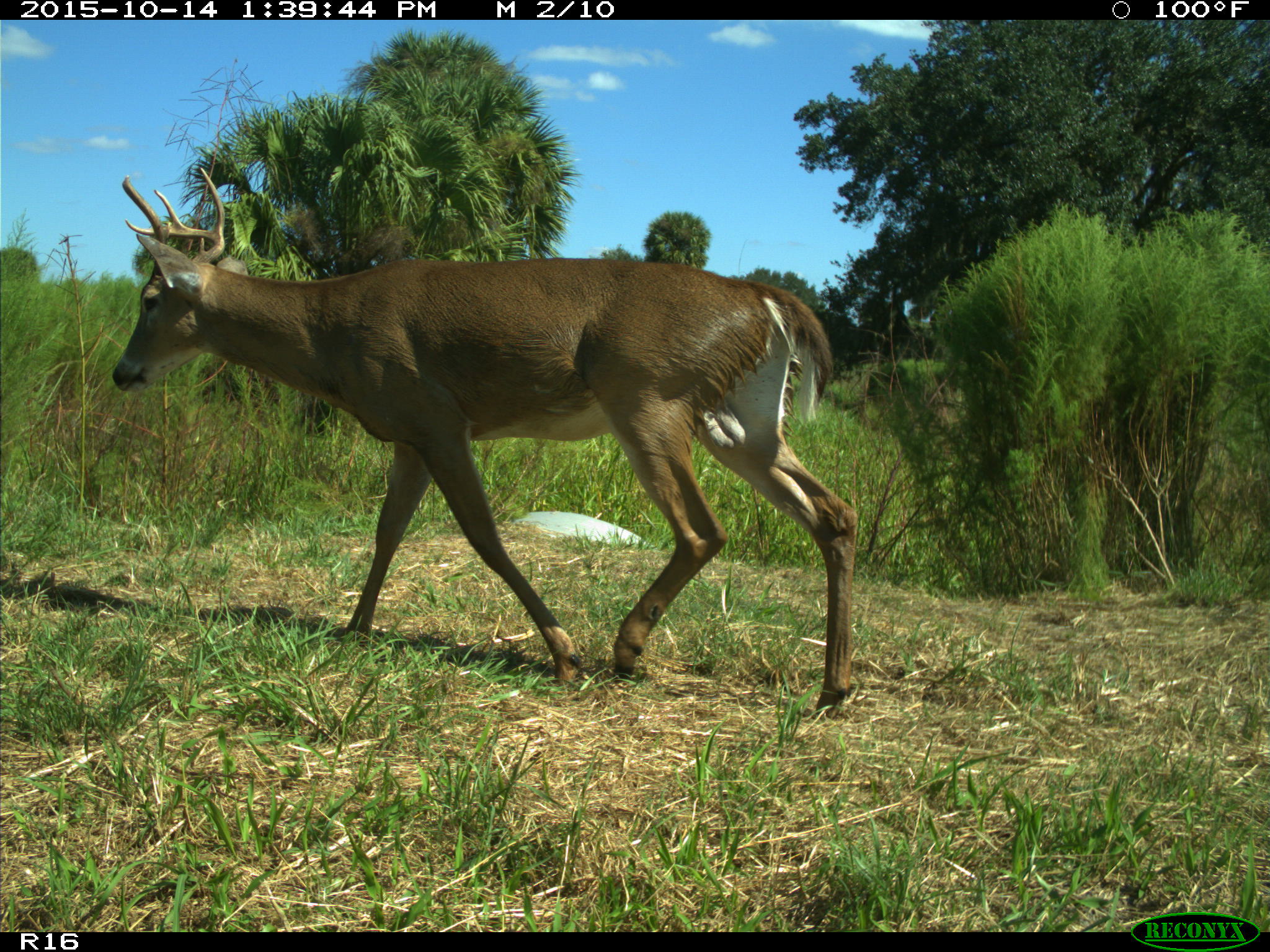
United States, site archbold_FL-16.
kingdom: Animalia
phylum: Chordata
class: Mammalia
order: Artiodactyla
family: Cervidae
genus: Odocoileus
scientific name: Odocoileus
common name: deer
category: unidentified deer